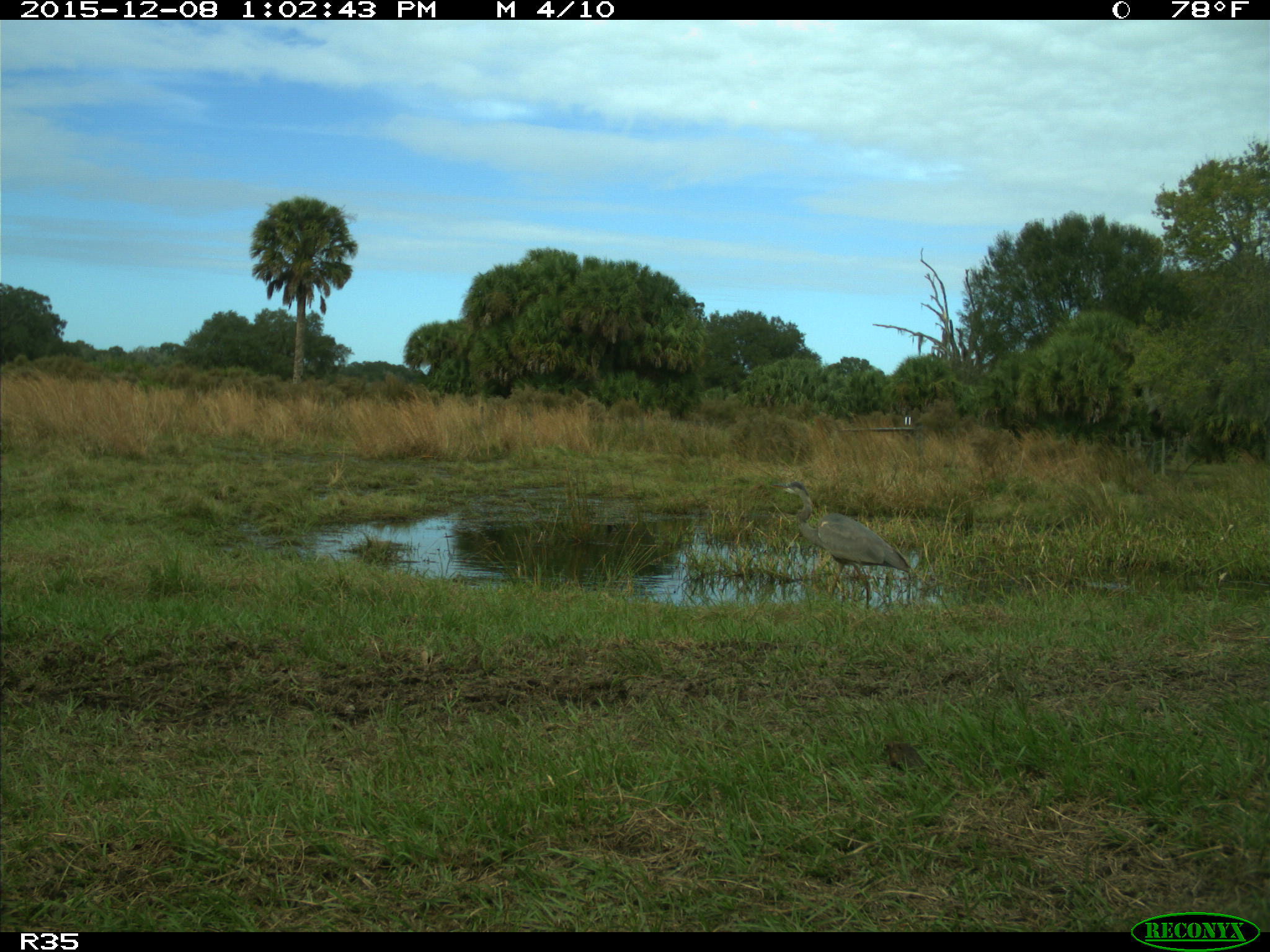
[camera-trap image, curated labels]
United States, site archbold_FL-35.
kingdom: Animalia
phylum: Chordata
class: Aves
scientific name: Aves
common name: birds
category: unidentified bird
Unidentified bird (birds) (Aves).